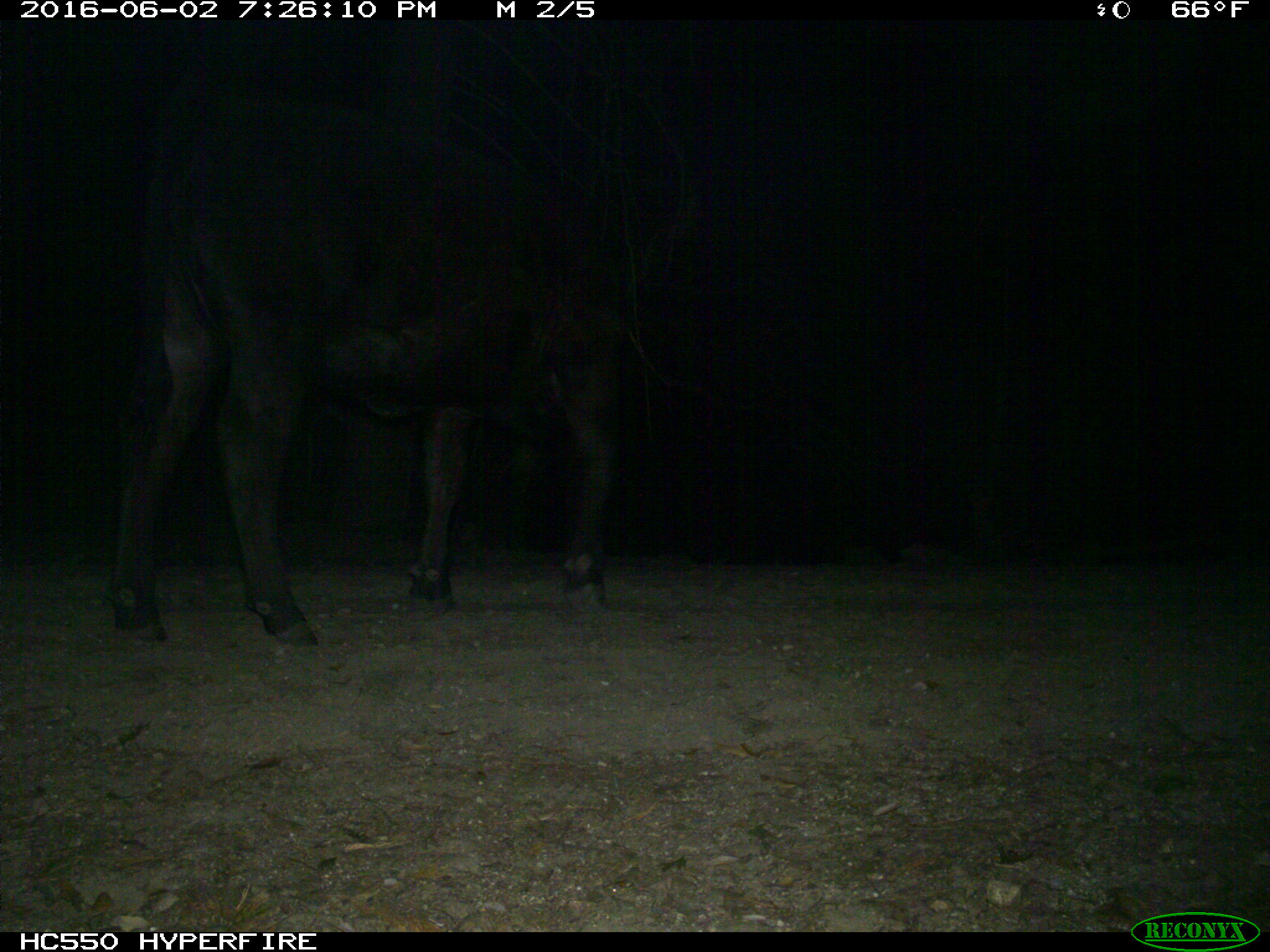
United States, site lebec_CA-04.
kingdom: Animalia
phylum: Chordata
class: Mammalia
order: Artiodactyla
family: Bovidae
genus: Bos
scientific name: Bos taurus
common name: domestic cow